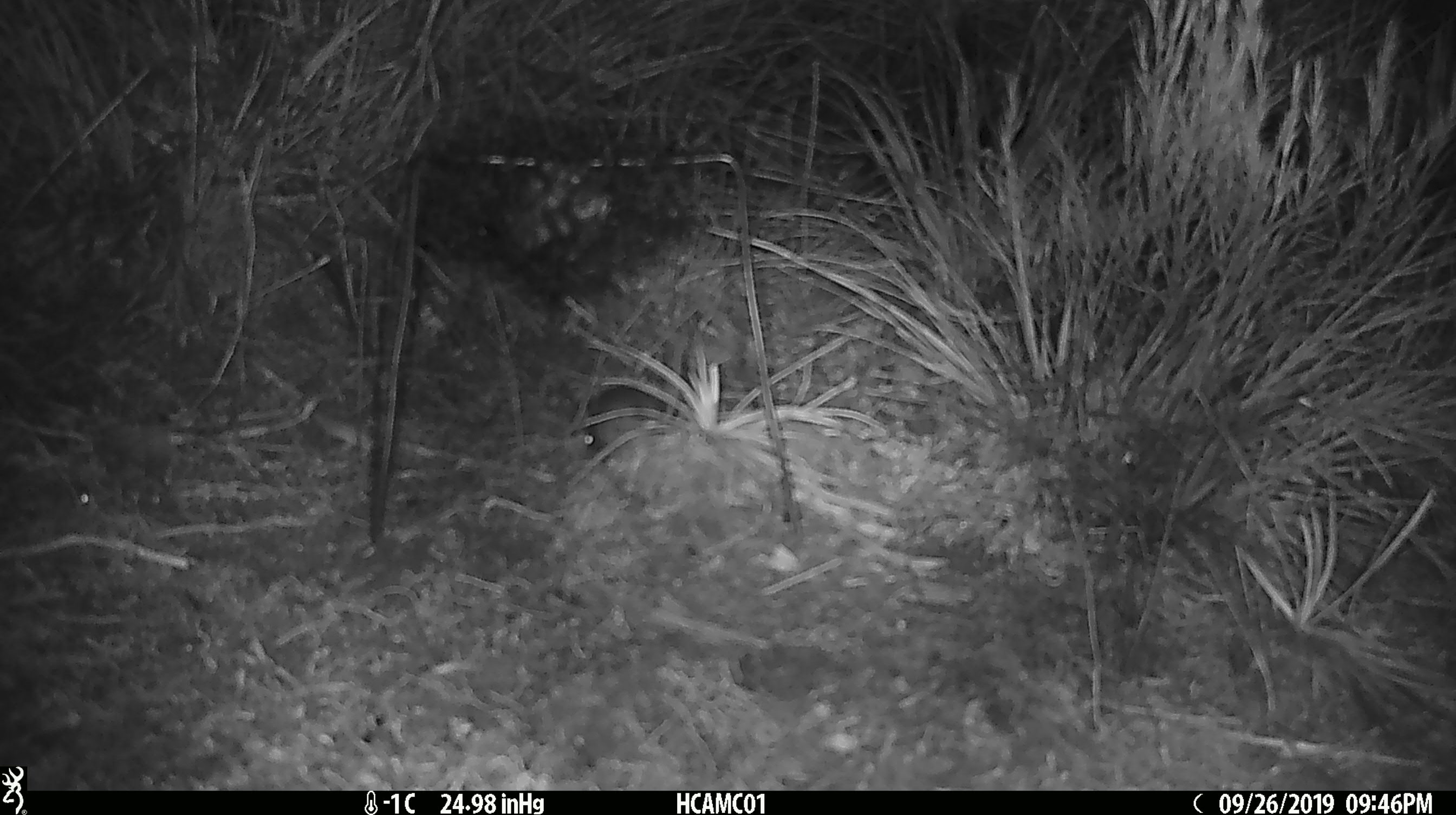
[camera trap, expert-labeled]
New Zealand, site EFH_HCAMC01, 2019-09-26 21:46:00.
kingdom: Animalia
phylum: Chordata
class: Mammalia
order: Rodentia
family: Muridae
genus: Mus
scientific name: Mus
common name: mouse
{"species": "mouse (Mus)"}